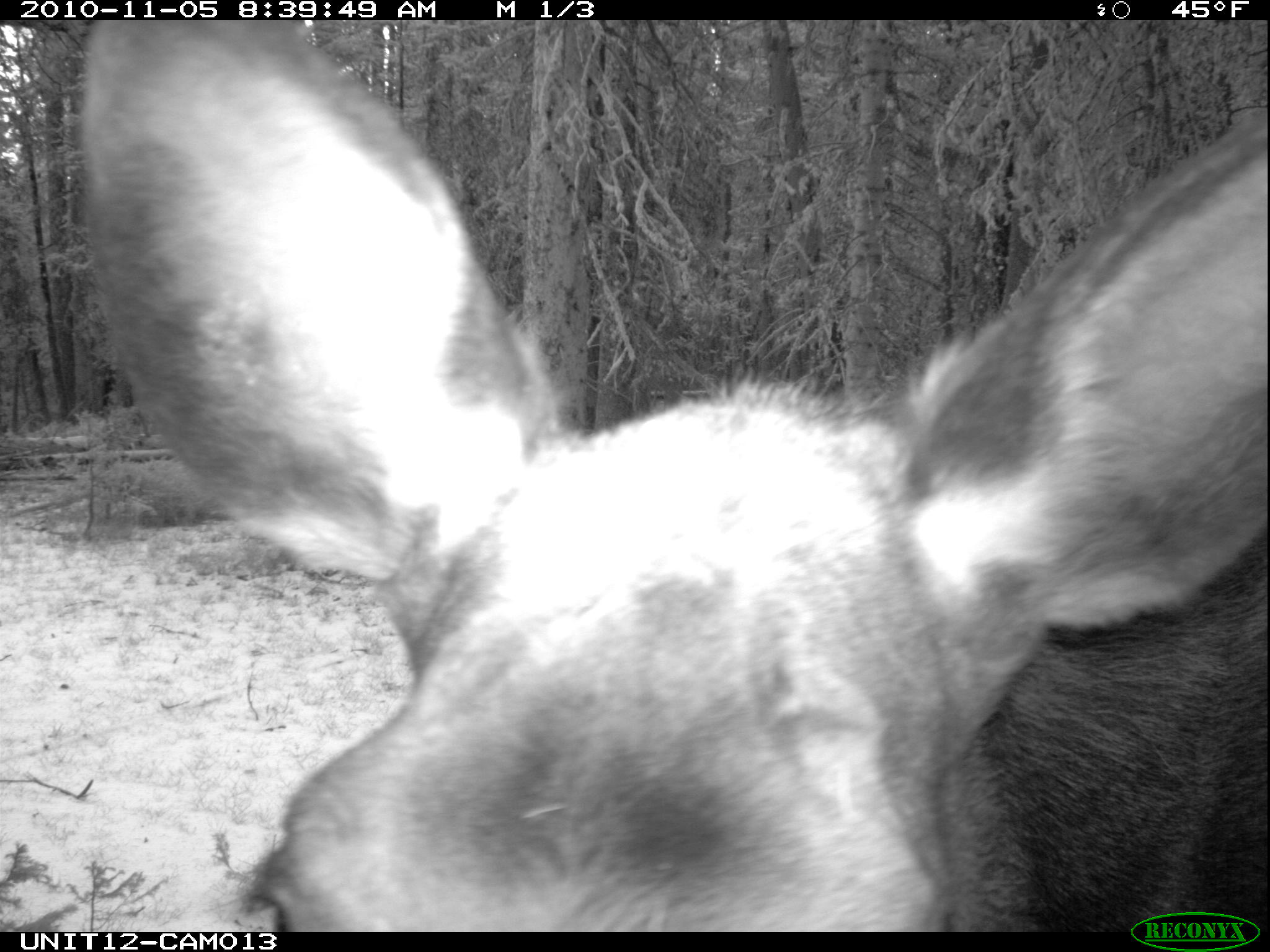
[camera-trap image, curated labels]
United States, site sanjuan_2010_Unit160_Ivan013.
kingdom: Animalia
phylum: Chordata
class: Mammalia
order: Artiodactyla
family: Cervidae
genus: Alces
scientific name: Alces alces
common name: moose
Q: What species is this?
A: Alces alces (moose).